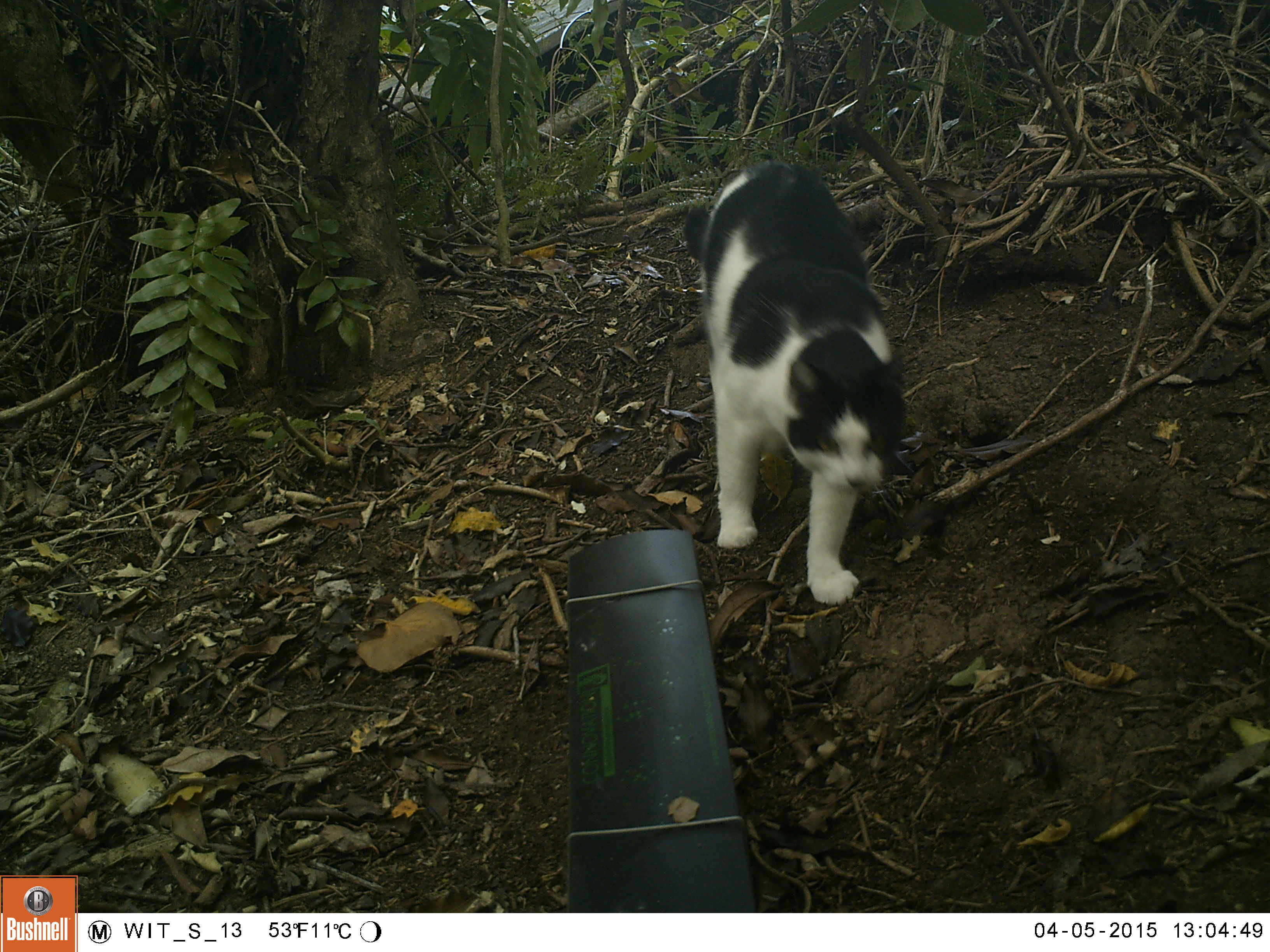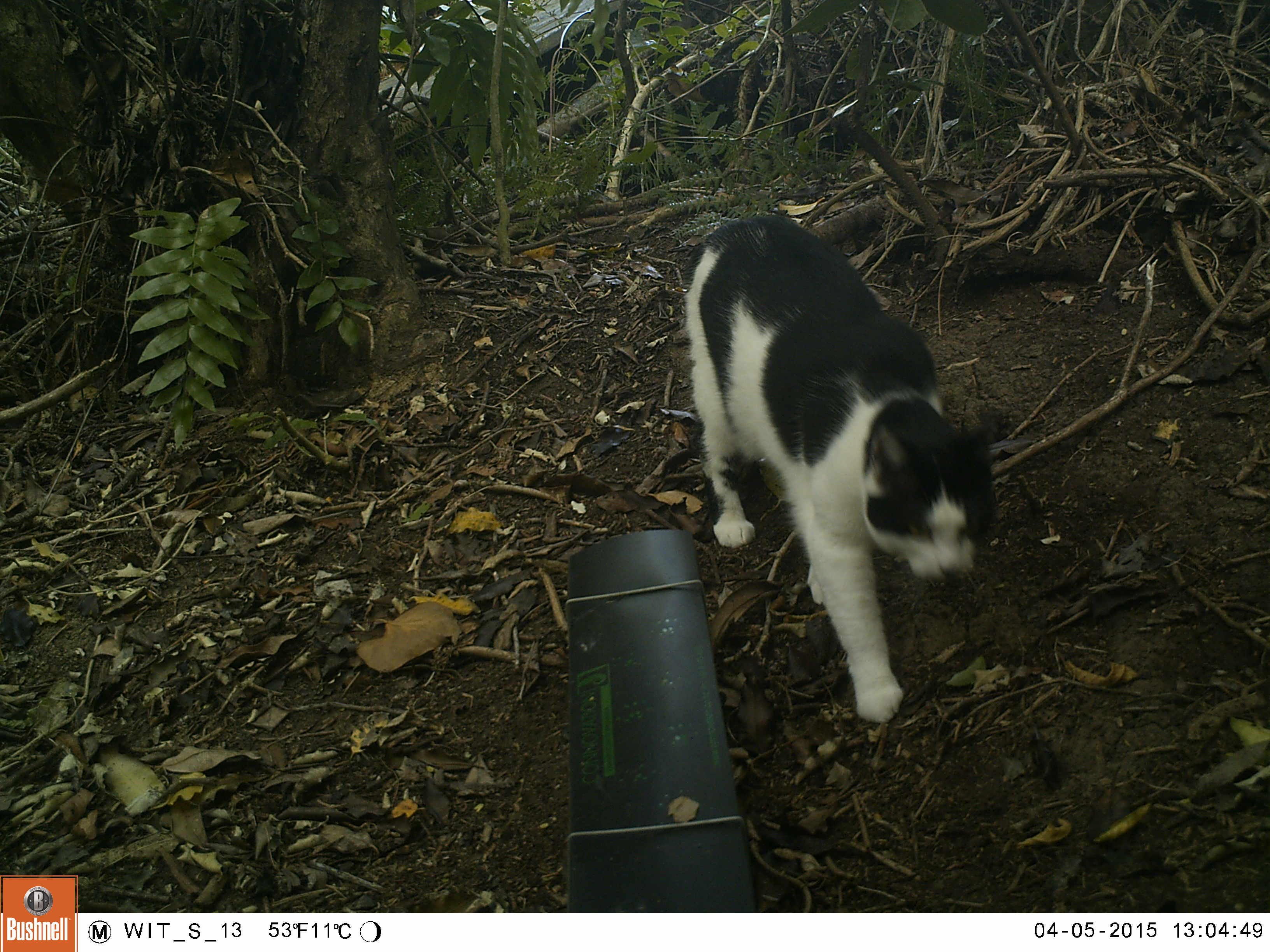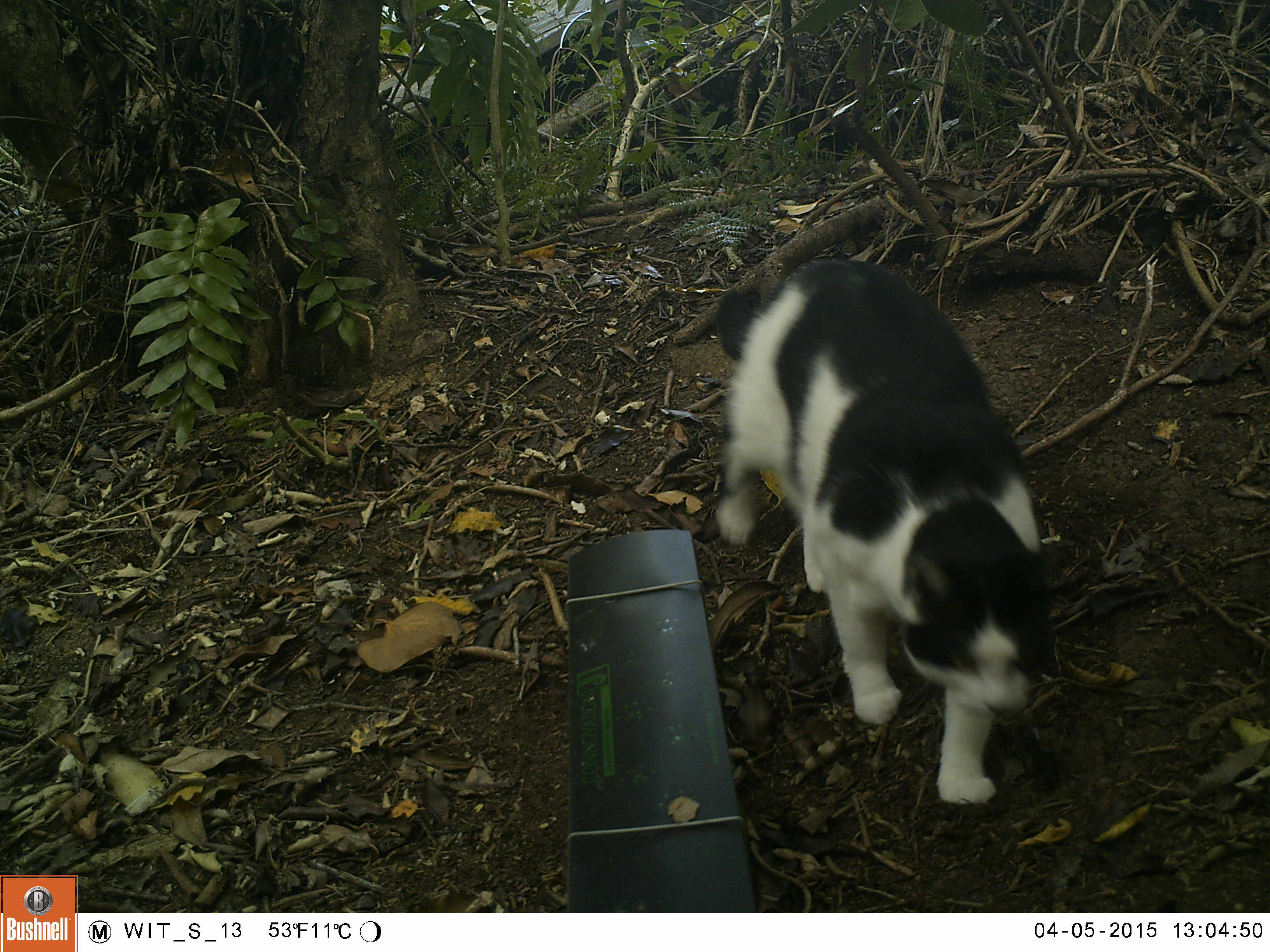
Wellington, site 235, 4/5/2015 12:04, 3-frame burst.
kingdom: Animalia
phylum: Chordata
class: Mammalia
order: Carnivora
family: Felidae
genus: Felis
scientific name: Felis catus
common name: cat